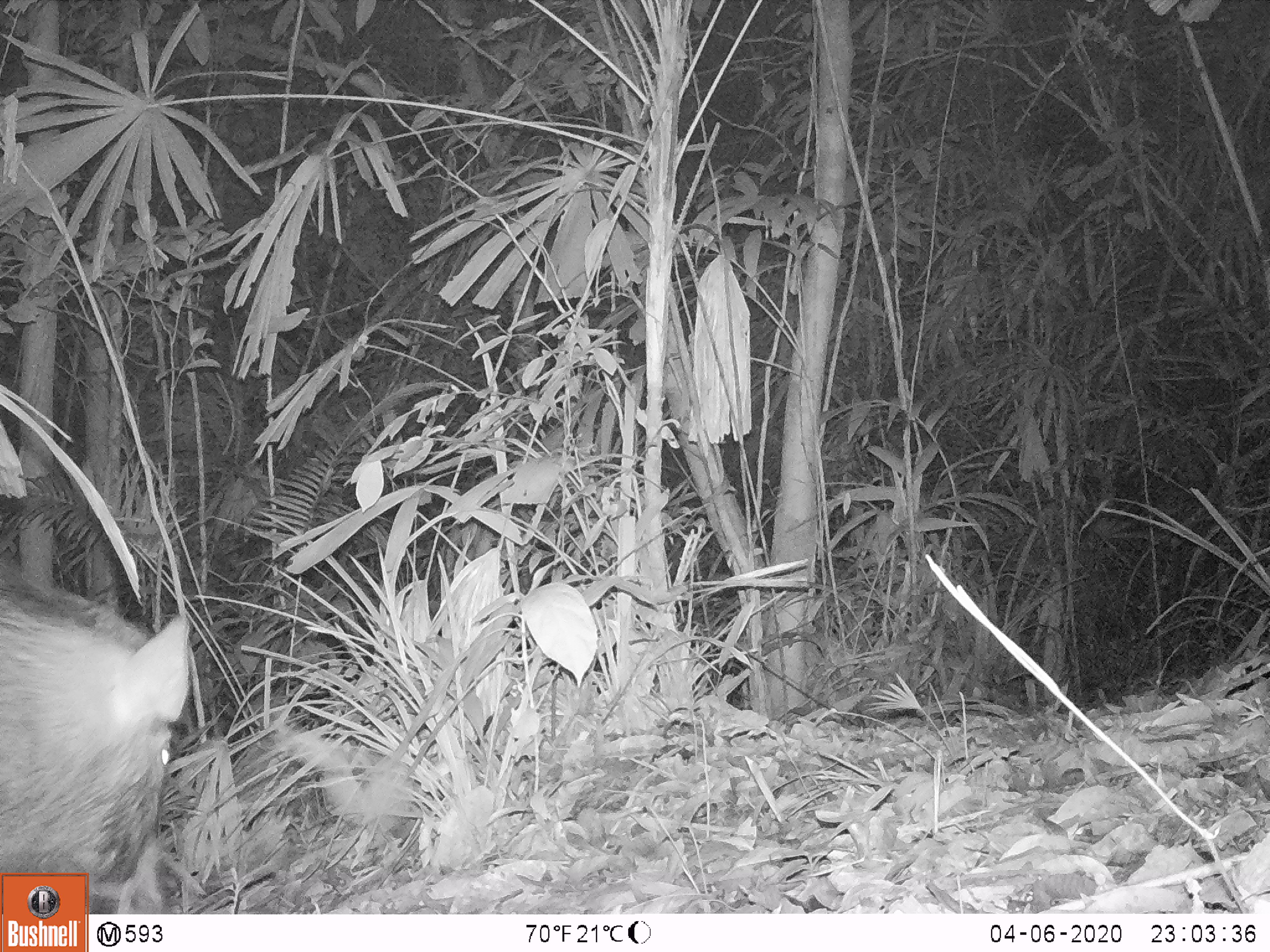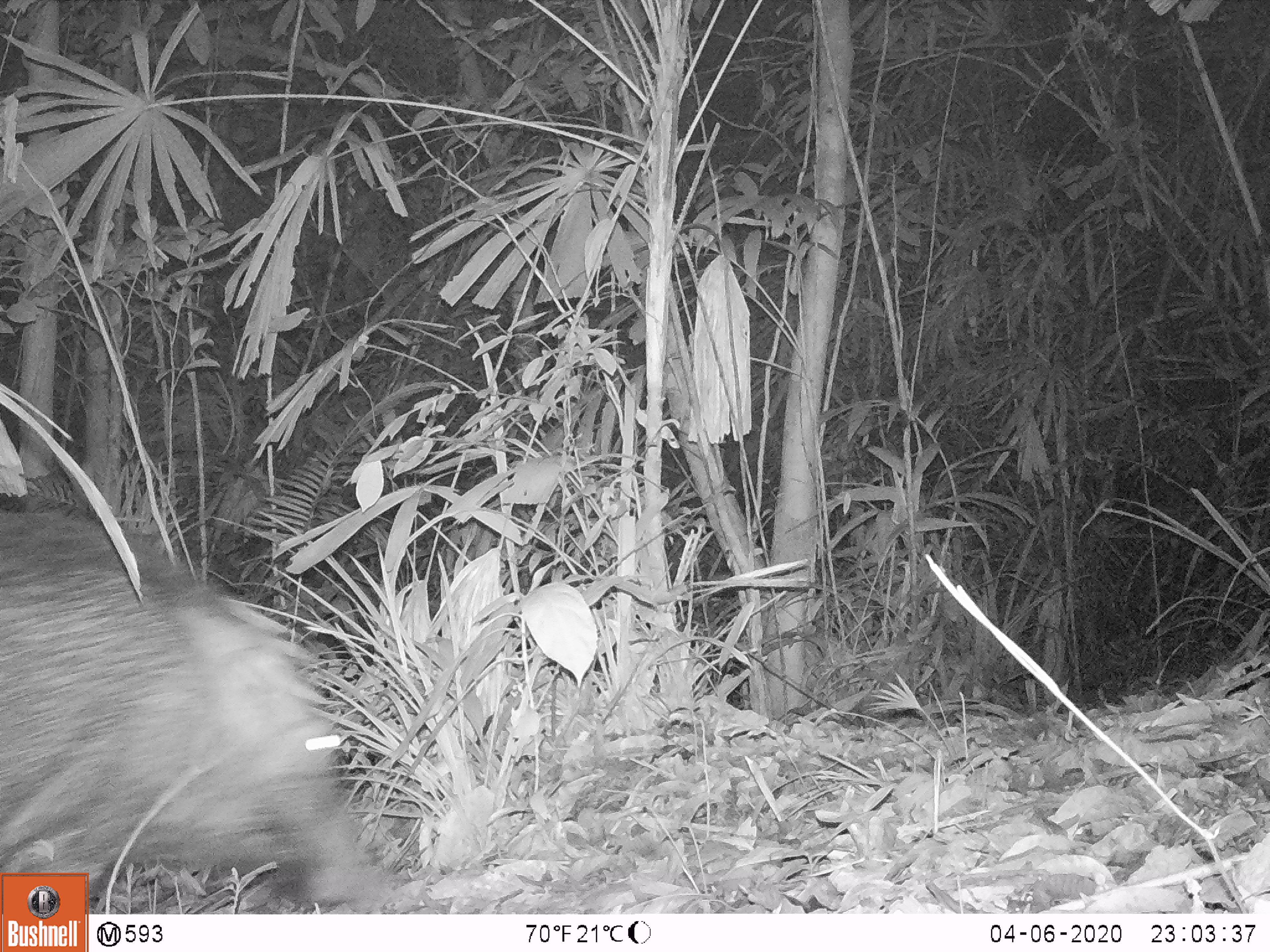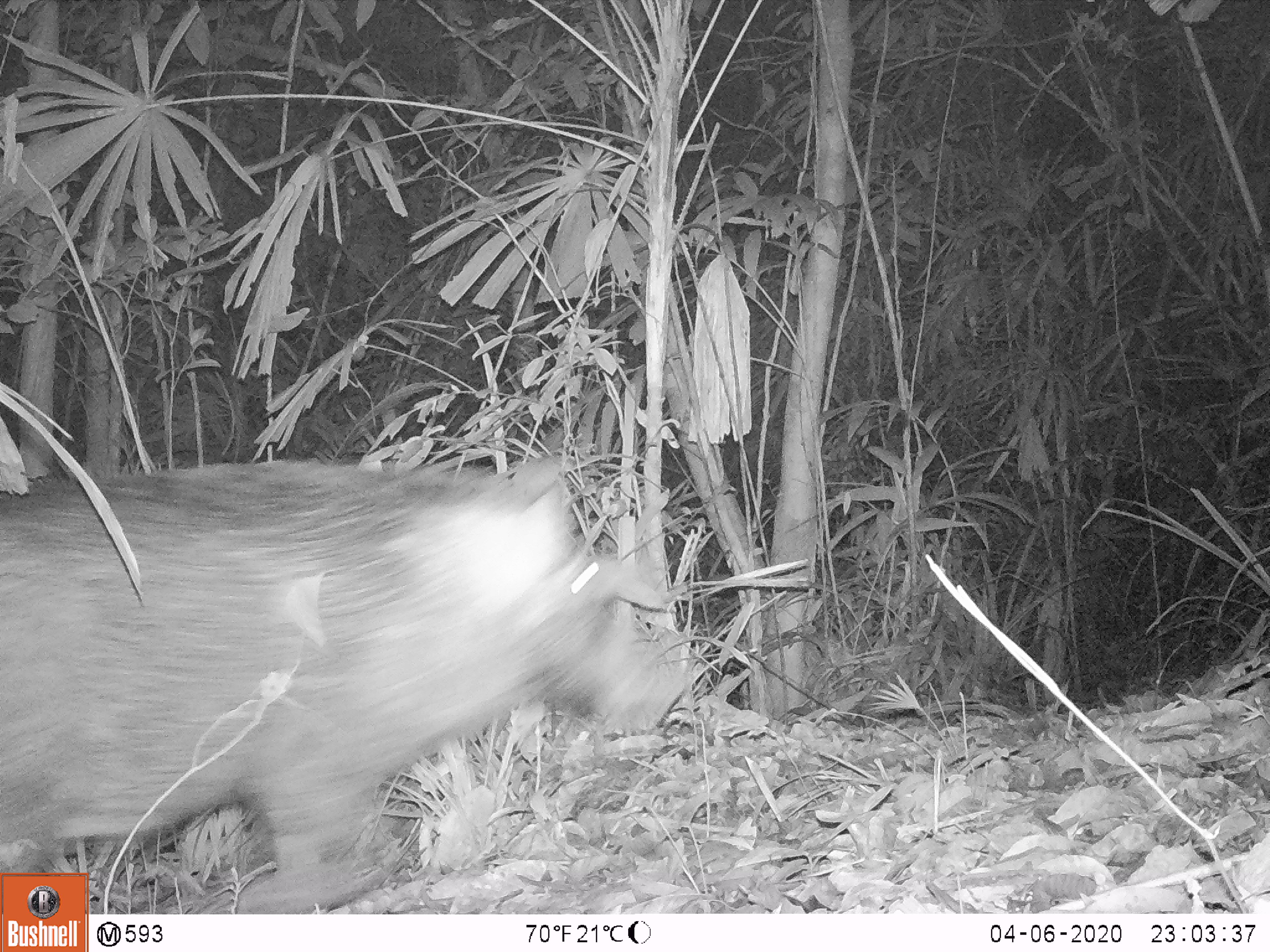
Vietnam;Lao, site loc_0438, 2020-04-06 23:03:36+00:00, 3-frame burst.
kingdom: Animalia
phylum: Chordata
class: Mammalia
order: Artiodactyla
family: Suidae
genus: Sus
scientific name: Sus scrofa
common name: eurasian wild pig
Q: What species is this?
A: Eurasian wild pig (Sus scrofa).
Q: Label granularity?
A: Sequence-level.